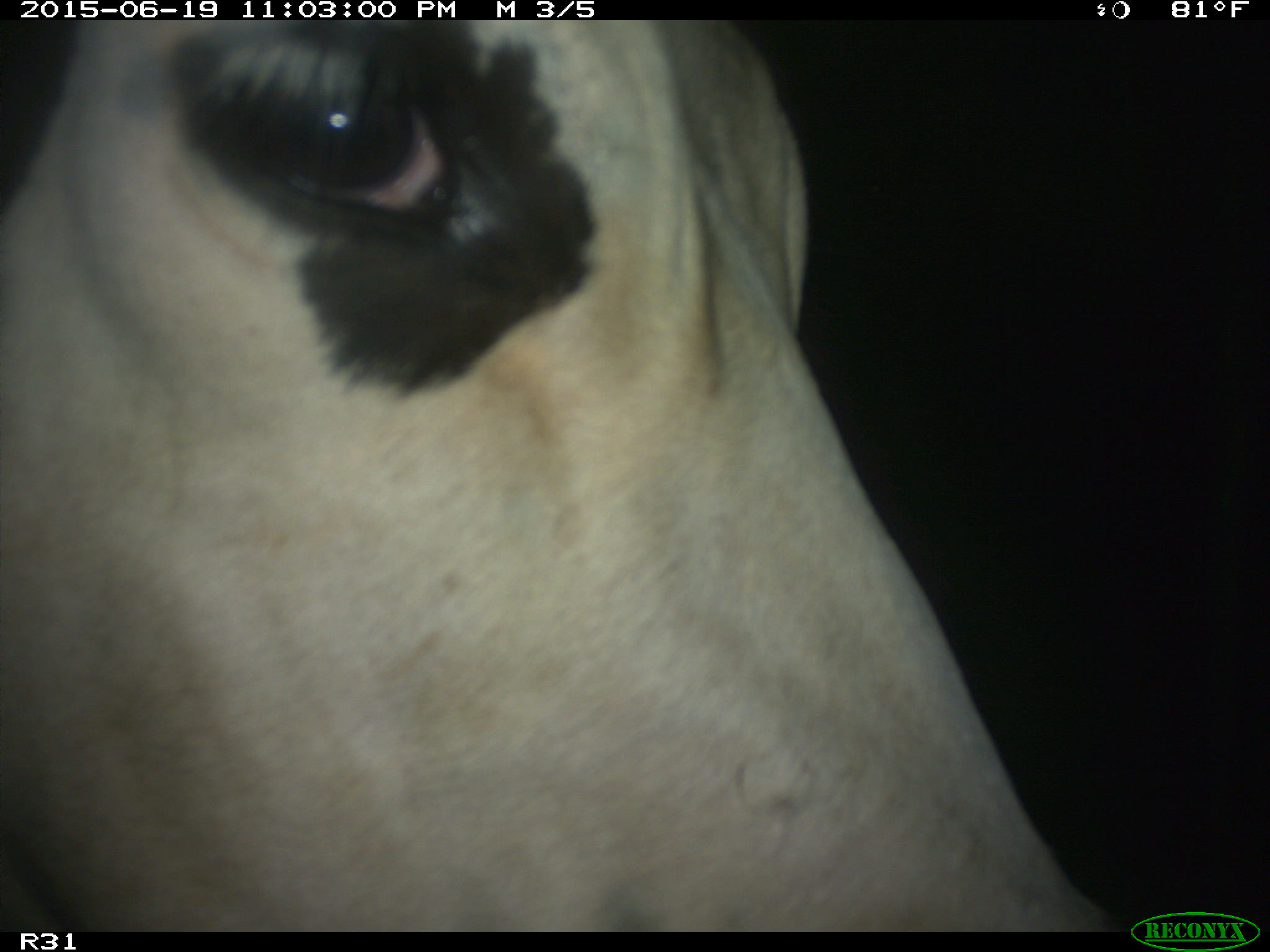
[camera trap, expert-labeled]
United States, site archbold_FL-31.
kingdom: Animalia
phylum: Chordata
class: Mammalia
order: Artiodactyla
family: Bovidae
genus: Bos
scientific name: Bos taurus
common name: domestic cow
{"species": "Bos taurus (domestic cow)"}